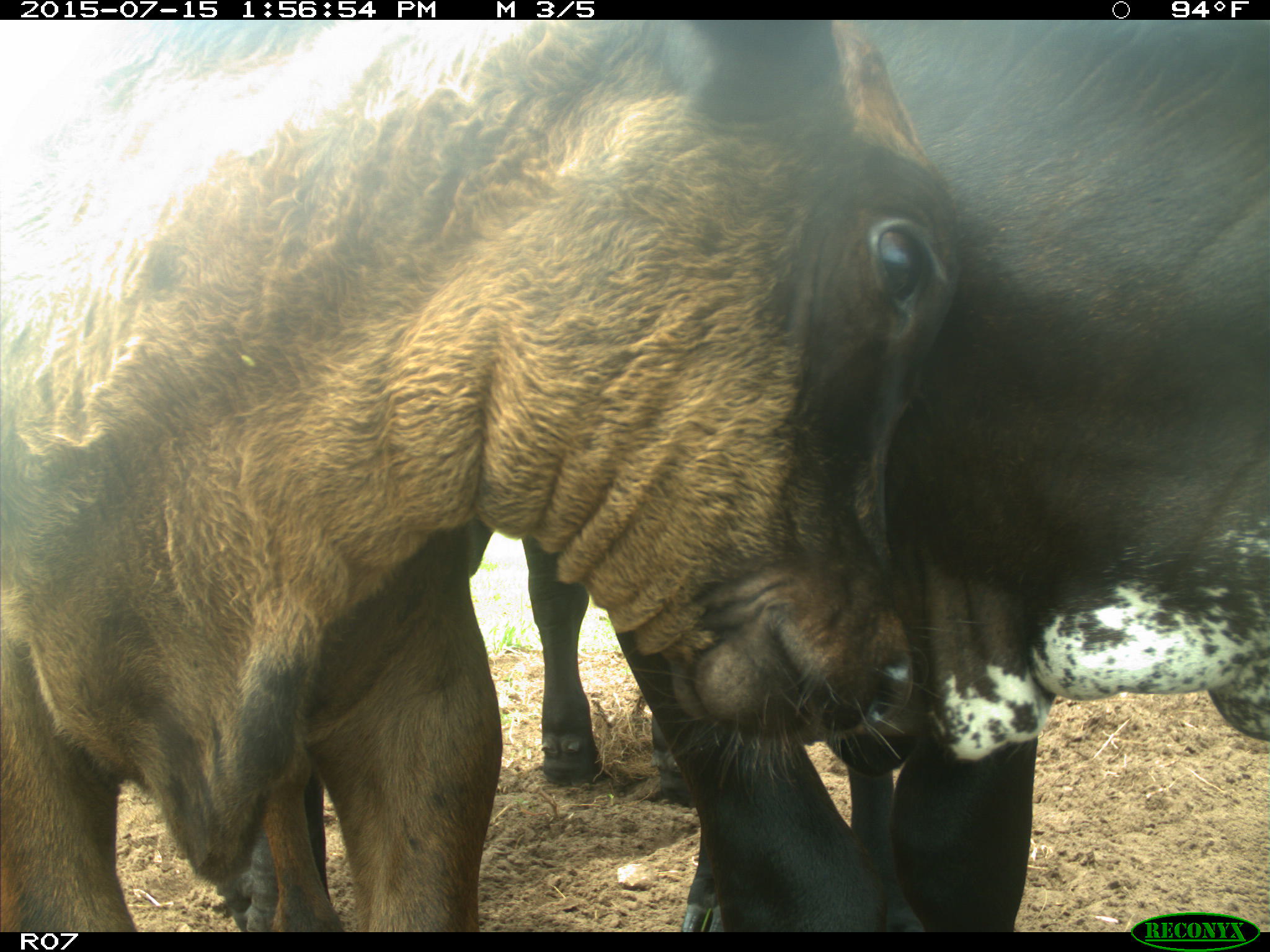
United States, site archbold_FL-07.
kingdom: Animalia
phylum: Chordata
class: Mammalia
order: Artiodactyla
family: Bovidae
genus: Bos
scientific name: Bos taurus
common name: domestic cow